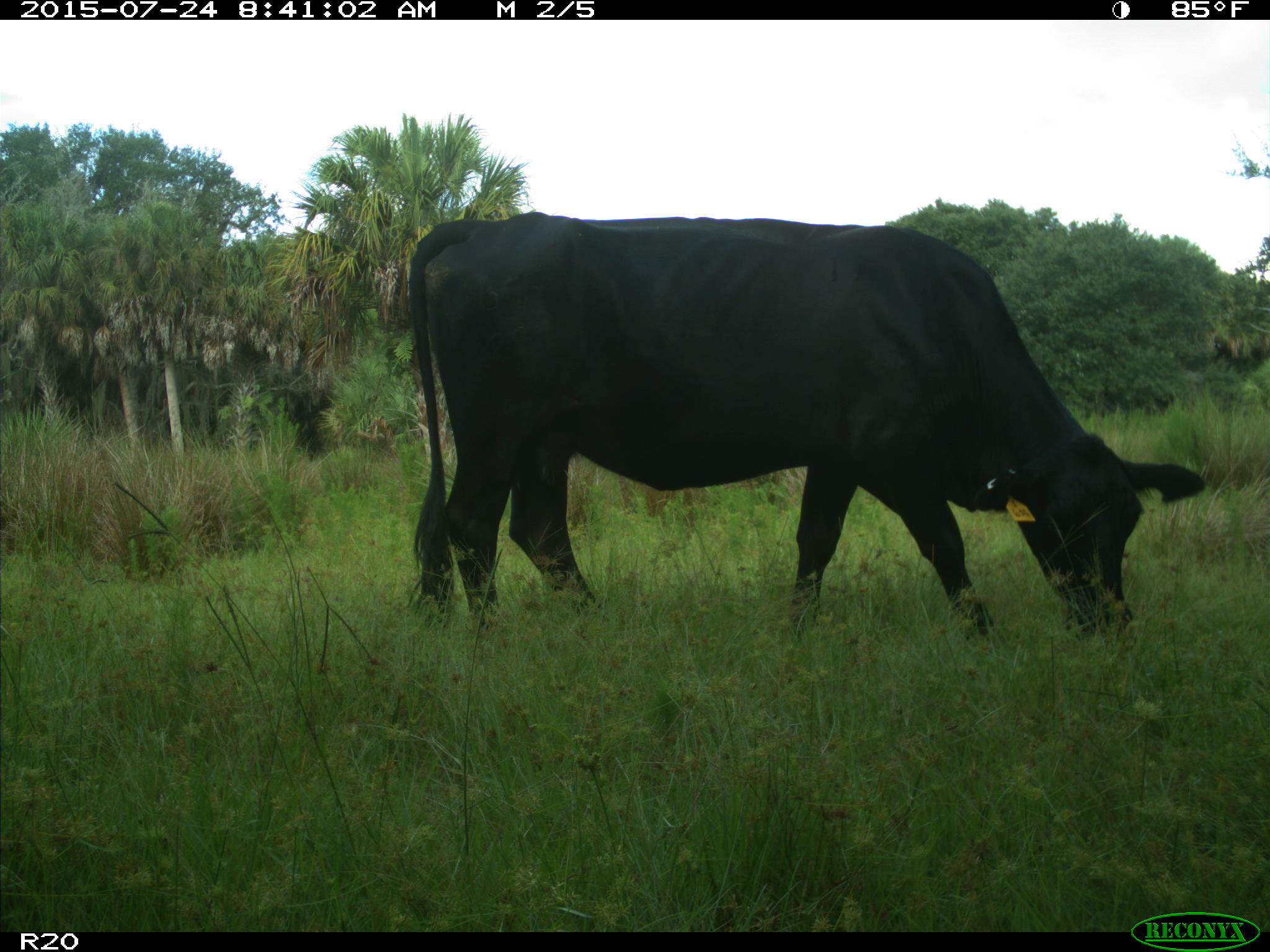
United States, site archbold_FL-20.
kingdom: Animalia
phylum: Chordata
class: Mammalia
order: Artiodactyla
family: Bovidae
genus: Bos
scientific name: Bos taurus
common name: domestic cow